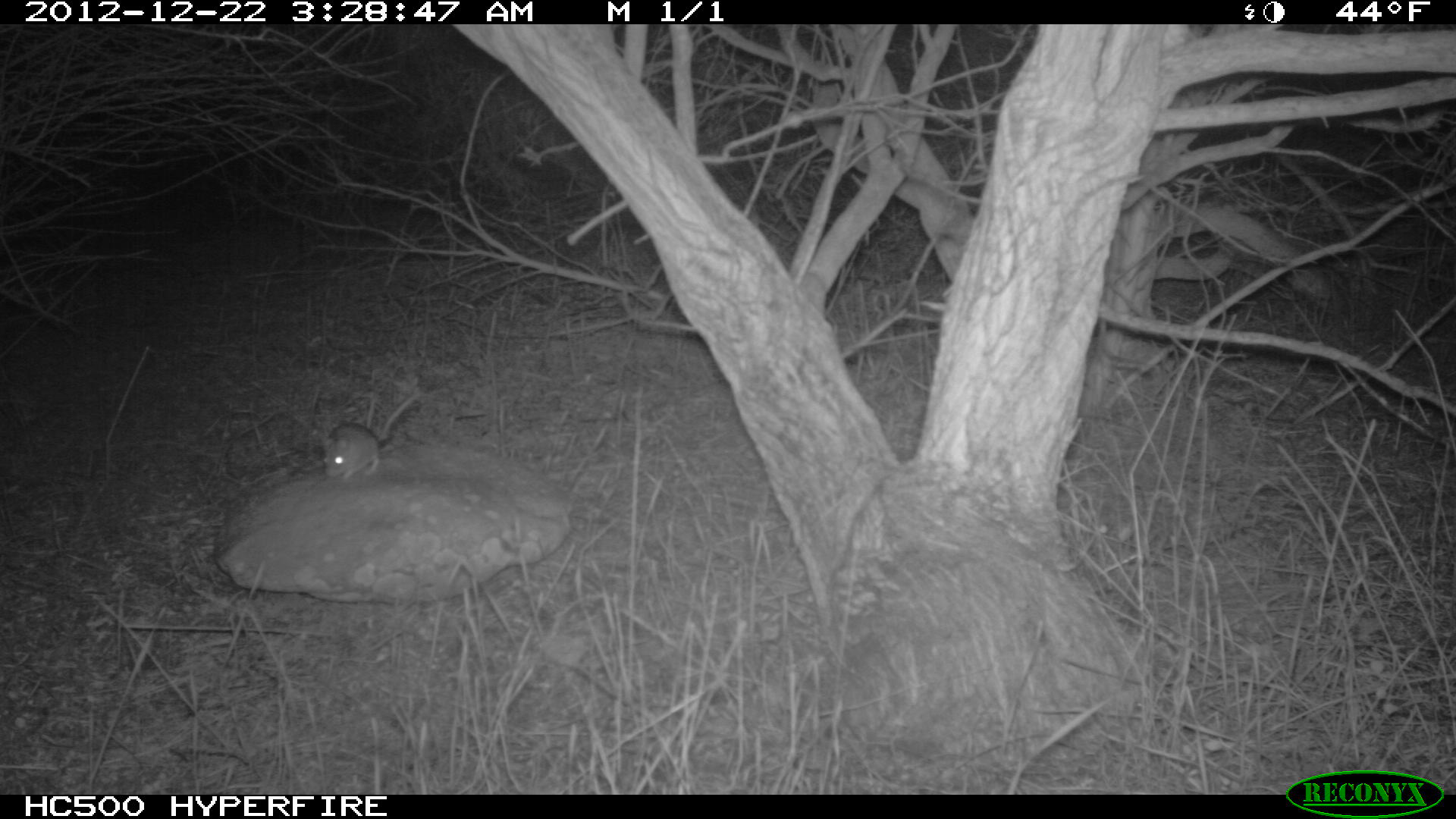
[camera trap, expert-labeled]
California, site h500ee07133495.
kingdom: Animalia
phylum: Chordata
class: Mammalia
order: Rodentia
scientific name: Rodentia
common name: rodent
Rodent (Rodentia).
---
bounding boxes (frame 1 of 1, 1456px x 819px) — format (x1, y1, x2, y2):
rodent: (324, 389, 423, 478)